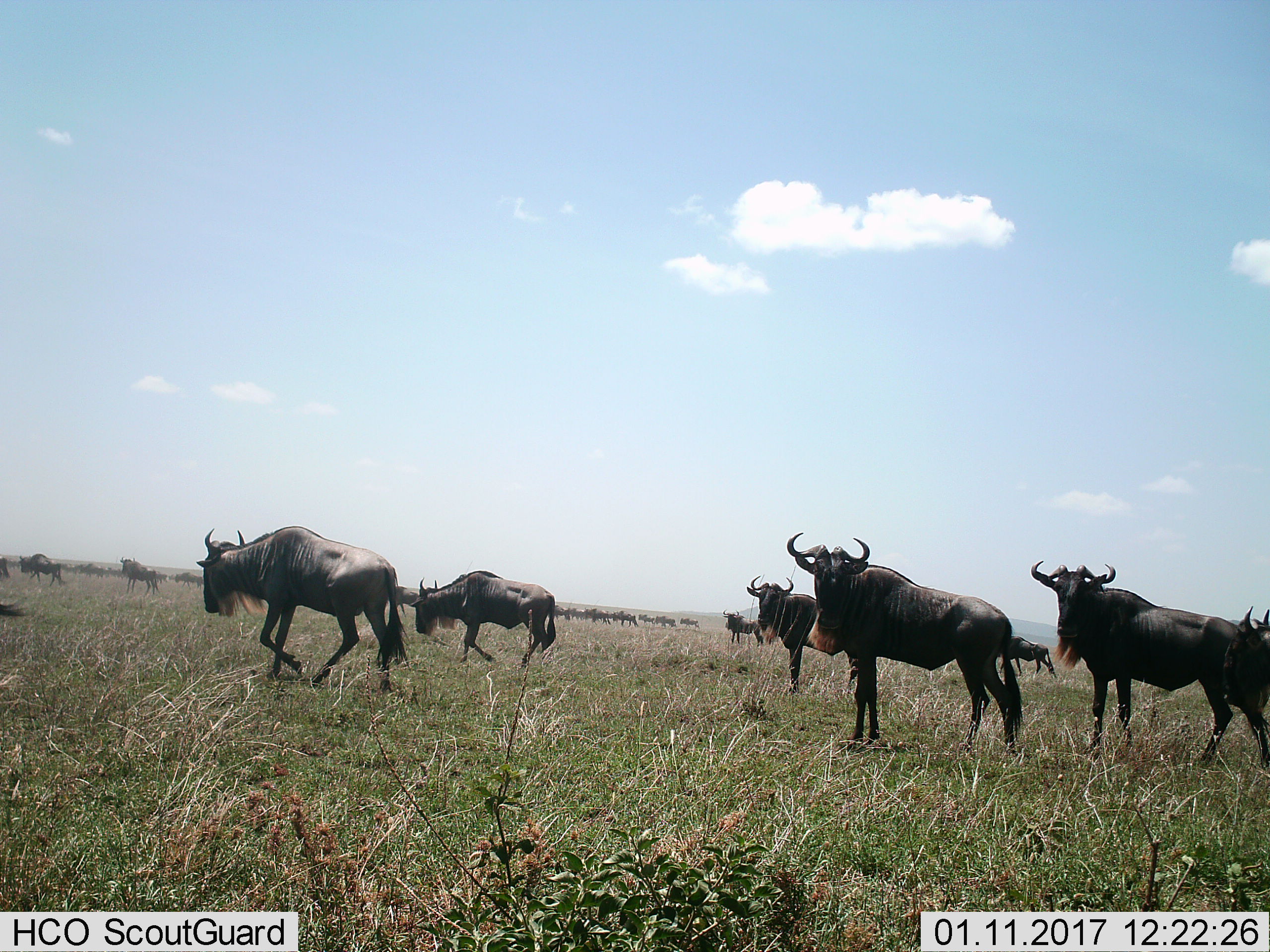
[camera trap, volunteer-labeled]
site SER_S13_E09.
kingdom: Animalia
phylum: Chordata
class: Mammalia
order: Artiodactyla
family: Bovidae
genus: Connochaetes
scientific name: Connochaetes taurinus taurinus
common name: blue wildebeest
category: wildebeestblue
Wildebeestblue (blue wildebeest) (Connochaetes taurinus taurinus), count 51+. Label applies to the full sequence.